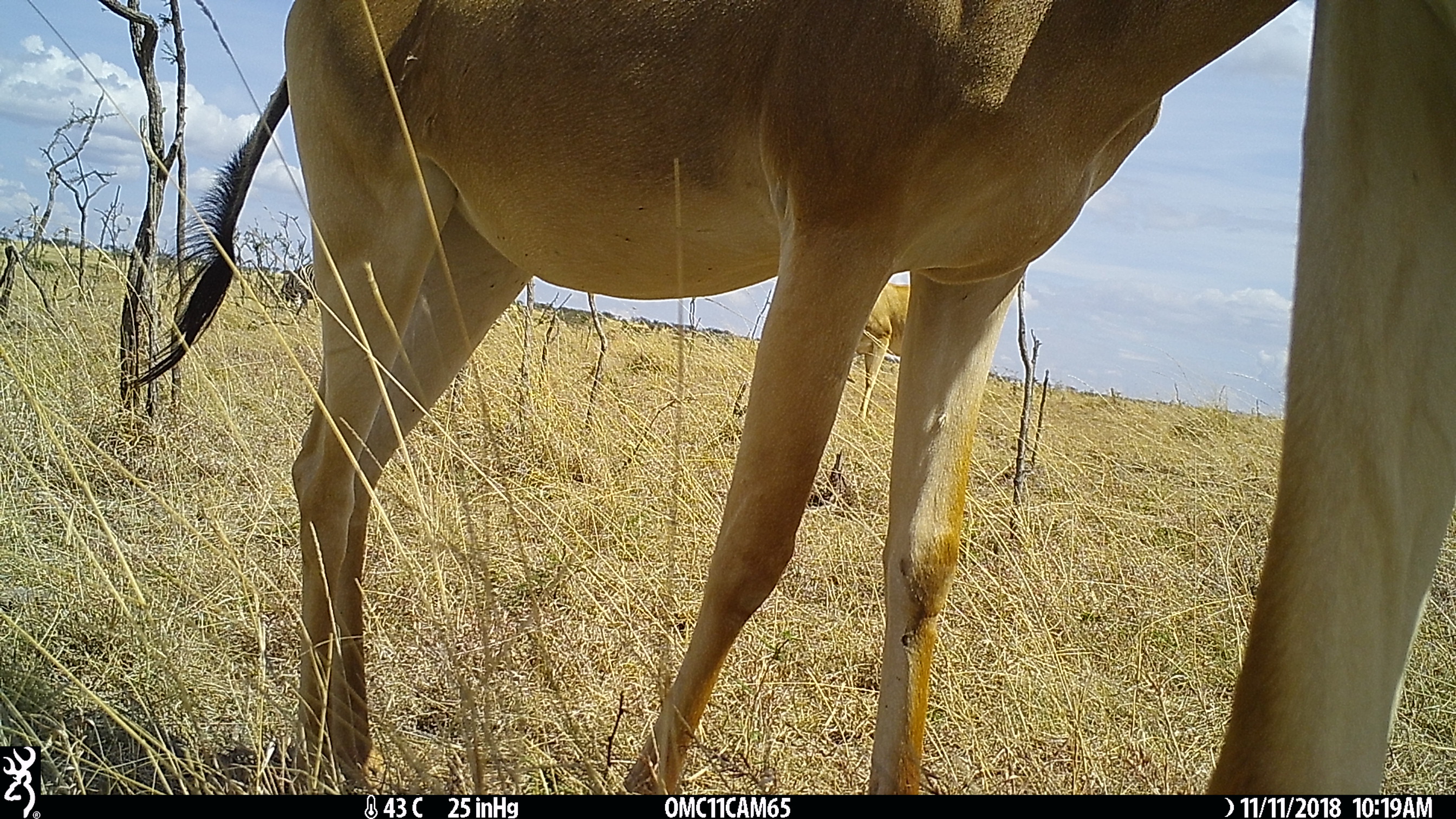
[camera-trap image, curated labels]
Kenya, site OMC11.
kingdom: Animalia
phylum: Chordata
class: Mammalia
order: Artiodactyla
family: Bovidae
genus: Alcelaphus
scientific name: Alcelaphus buselaphus cokii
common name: coke's hartebeest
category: hartebeest cokes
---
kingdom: Animalia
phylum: Chordata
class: Mammalia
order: Perissodactyla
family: Equidae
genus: Equus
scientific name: Equus quagga burchellii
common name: burchell's zebra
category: zebra